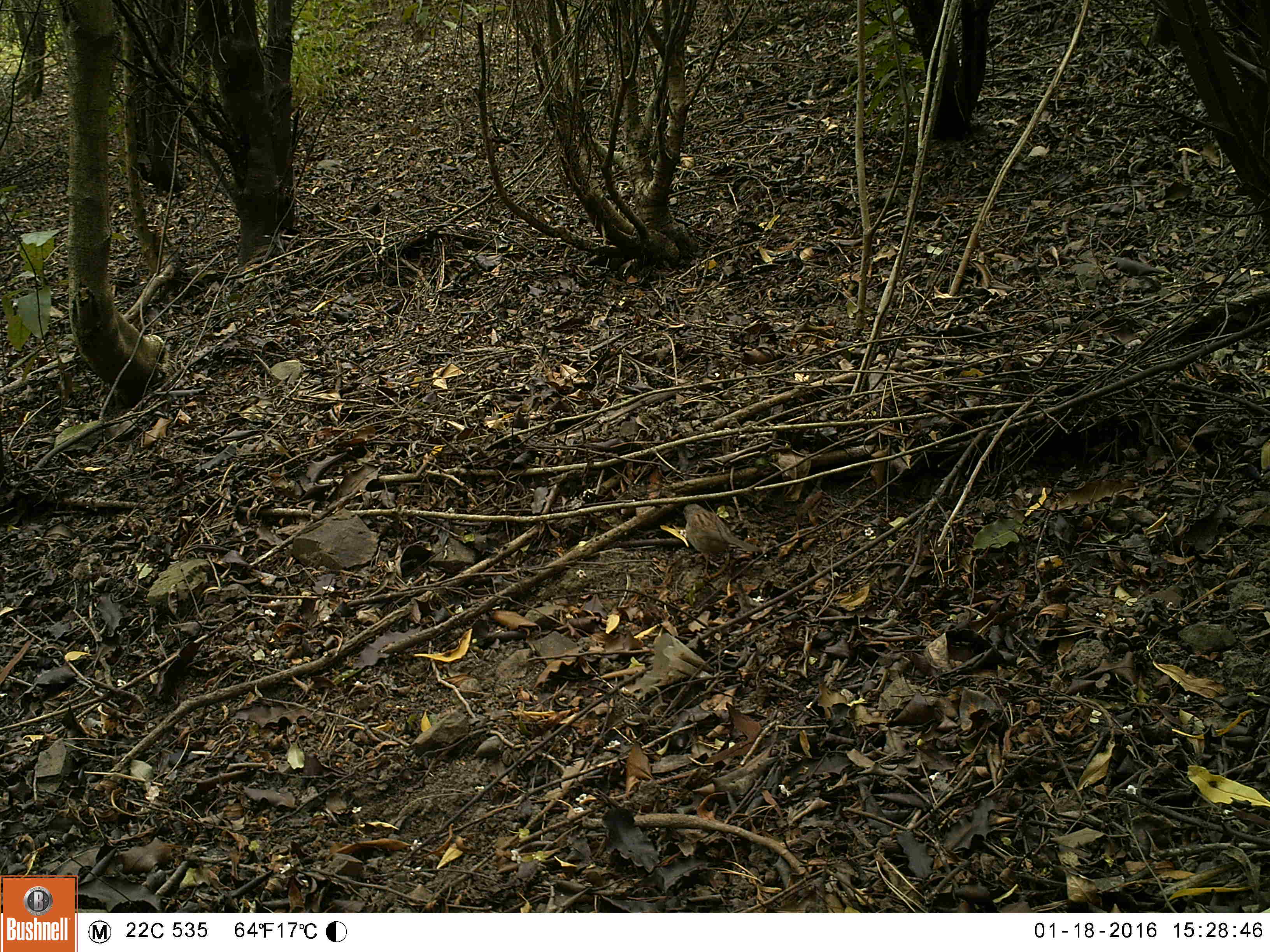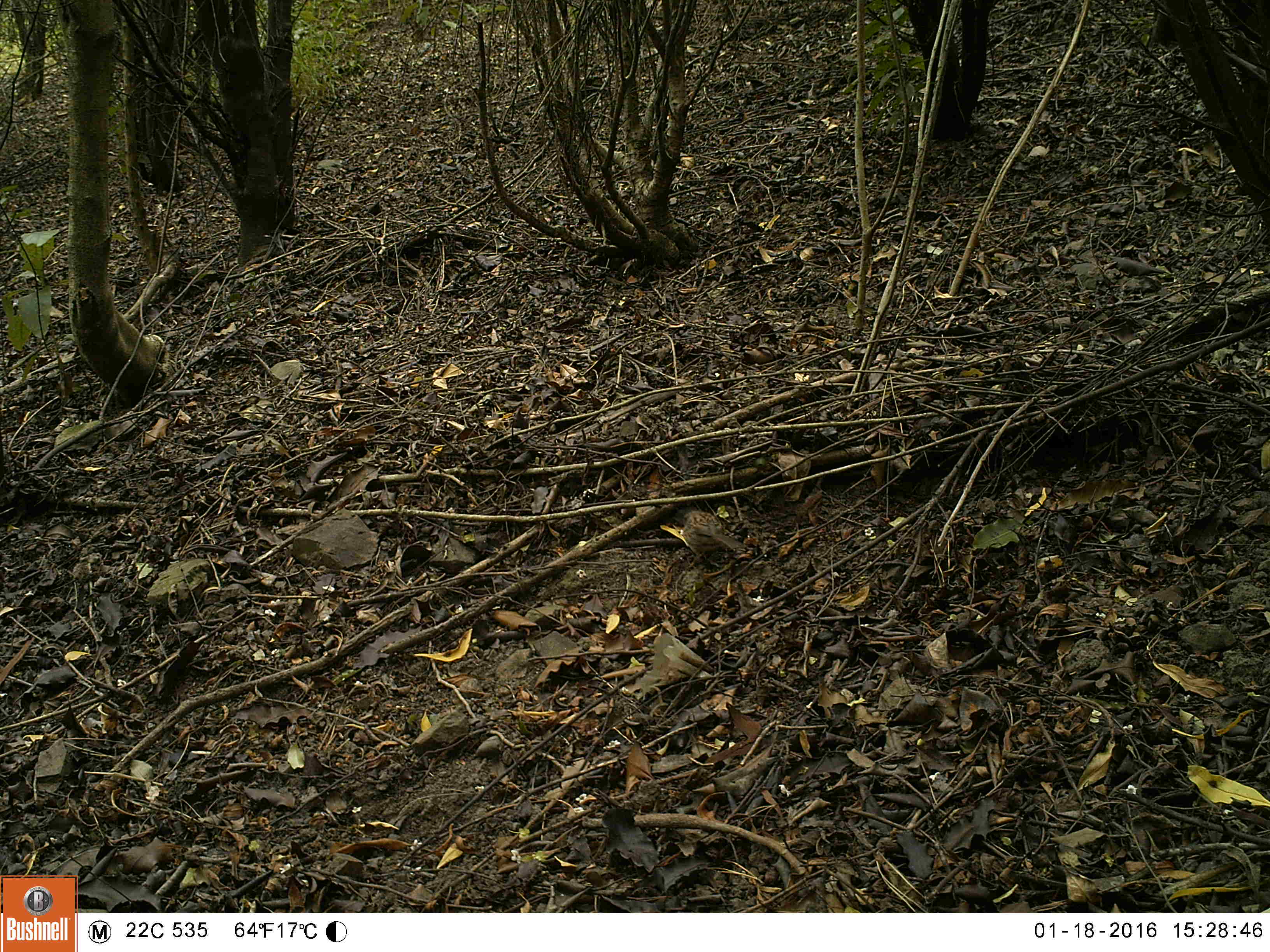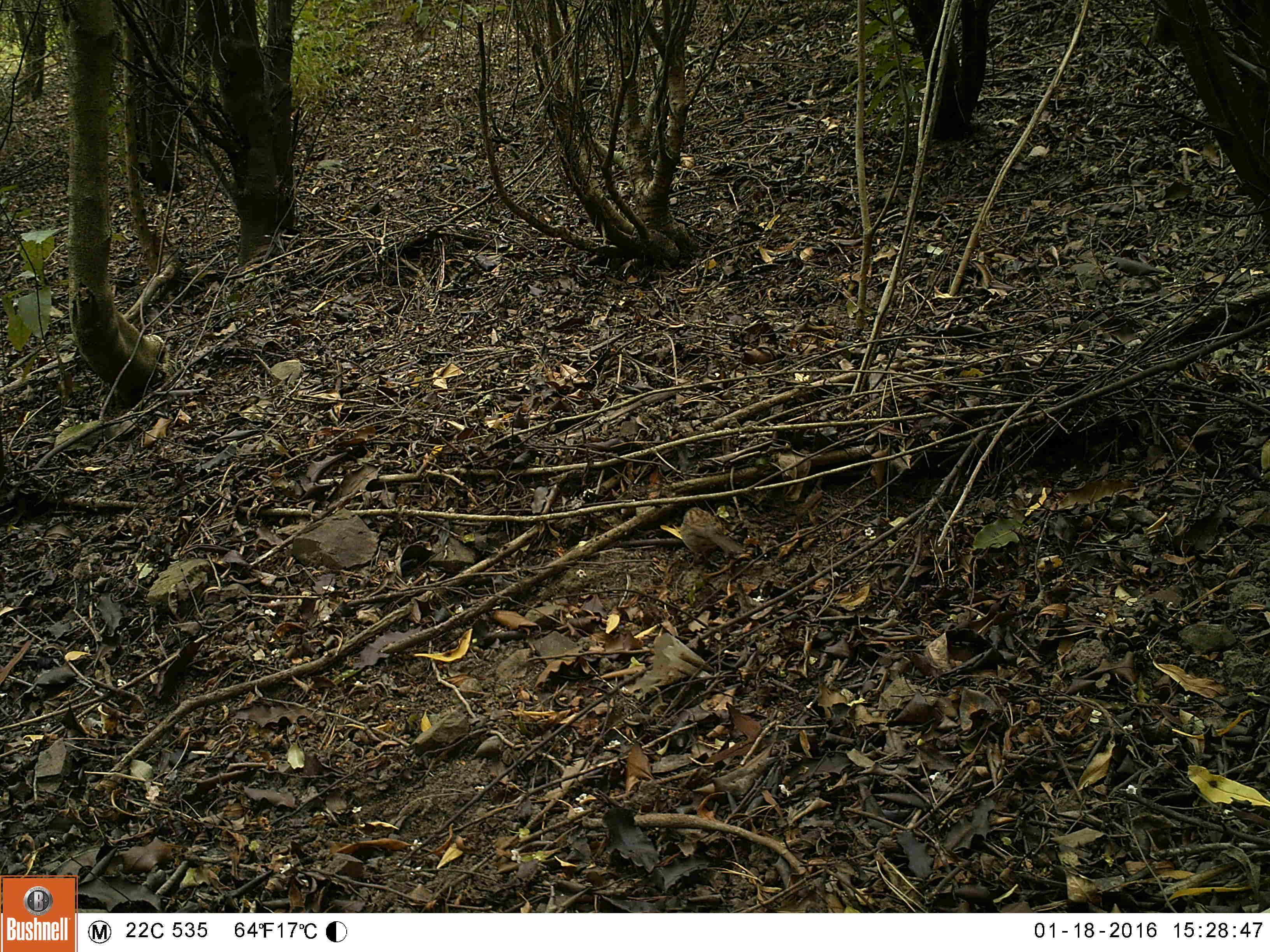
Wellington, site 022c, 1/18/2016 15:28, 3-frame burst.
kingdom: Animalia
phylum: Chordata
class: Aves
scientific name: Aves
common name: bird